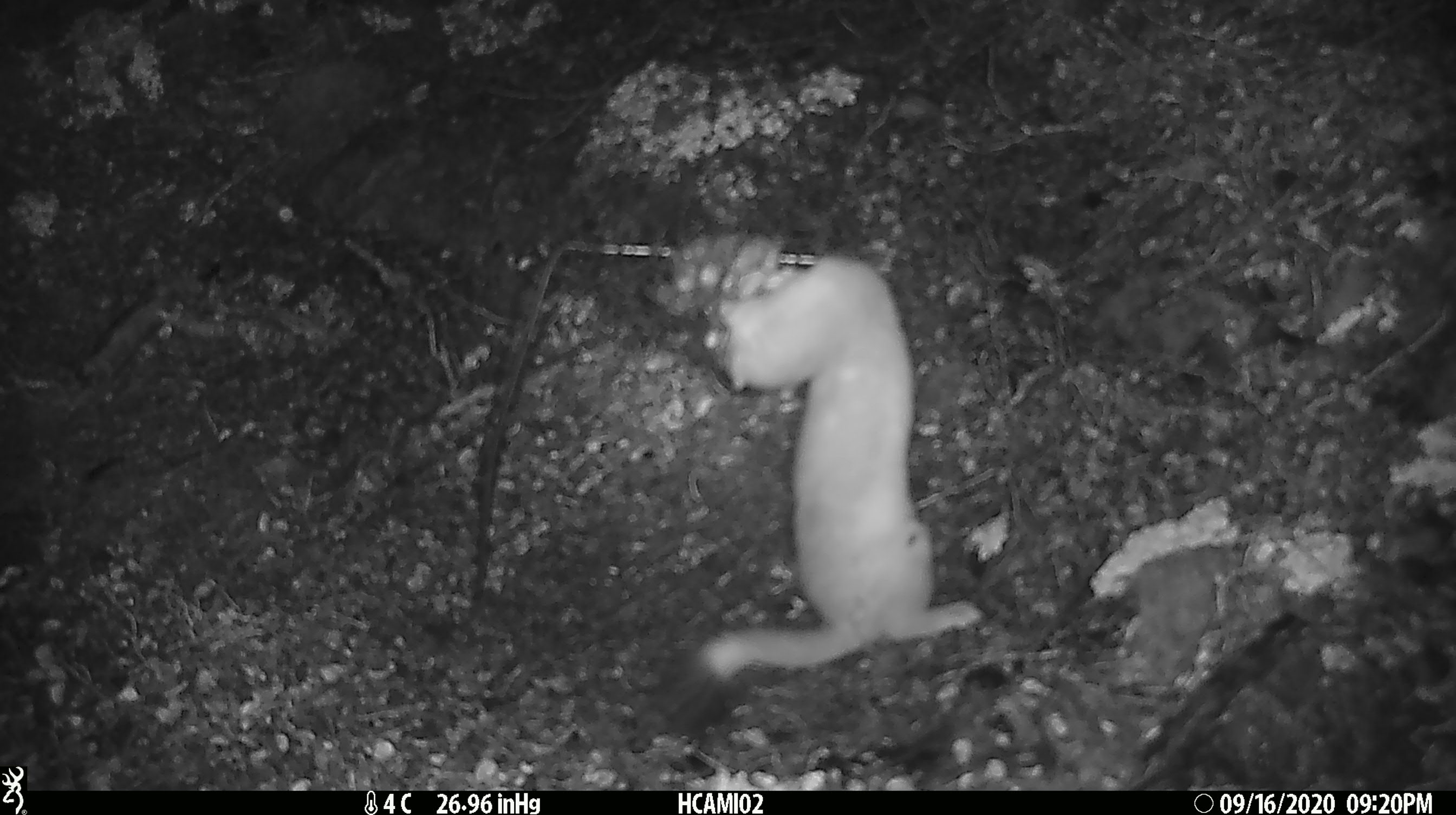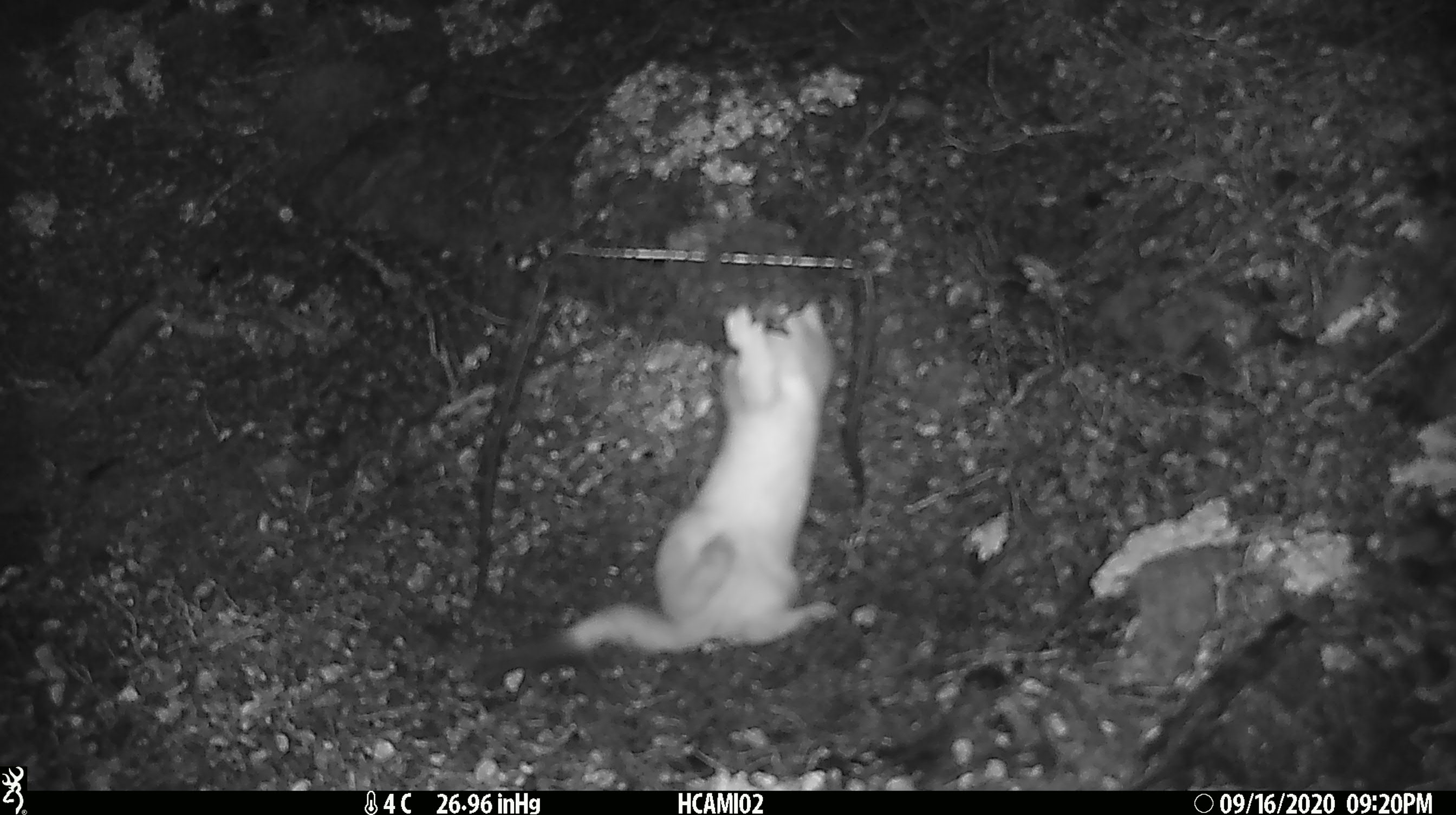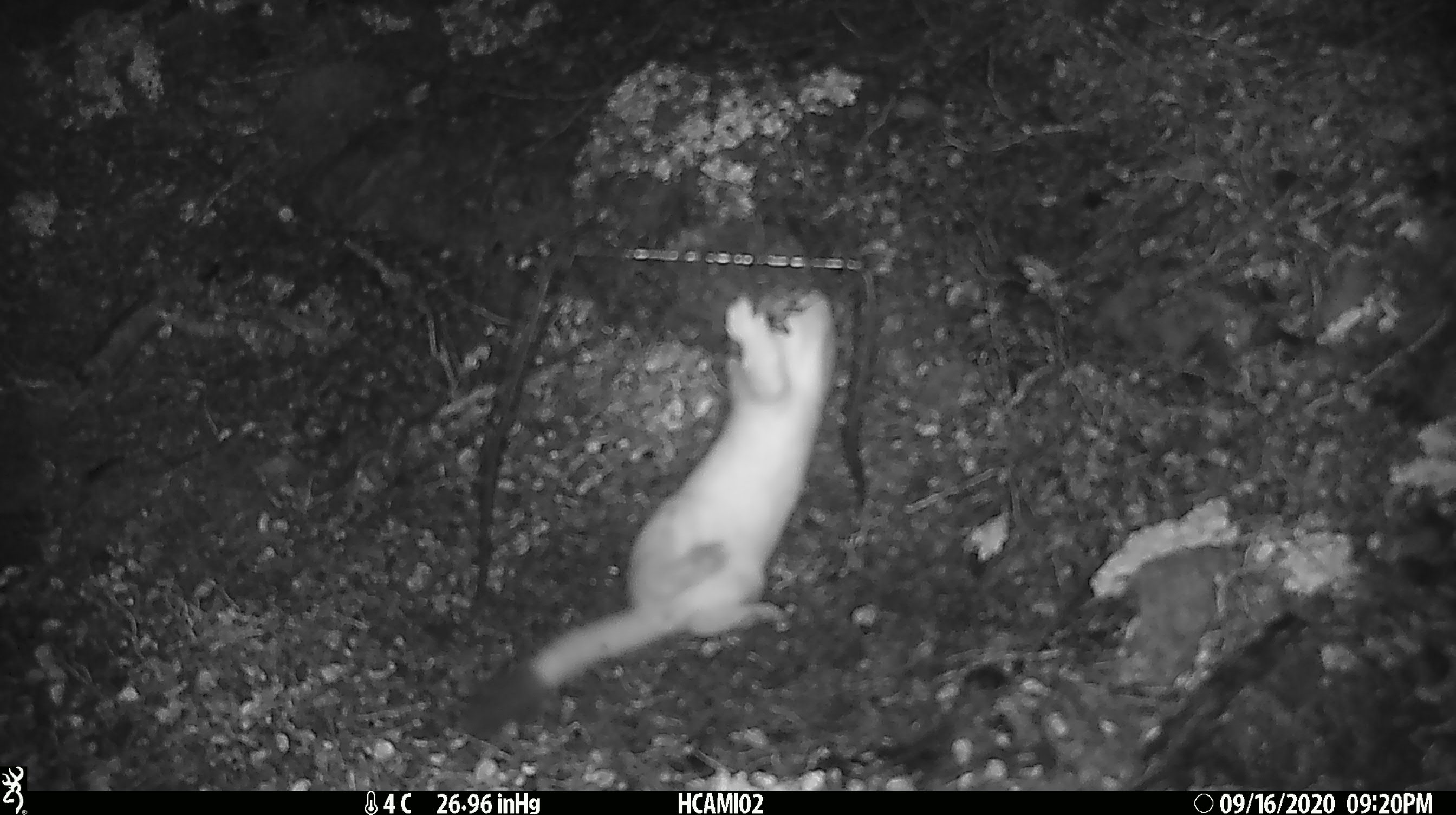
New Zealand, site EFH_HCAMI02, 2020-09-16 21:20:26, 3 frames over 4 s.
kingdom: Animalia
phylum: Chordata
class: Mammalia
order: Carnivora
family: Mustelidae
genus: Mustela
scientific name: Mustela erminea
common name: stoat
Stoat (Mustela erminea).